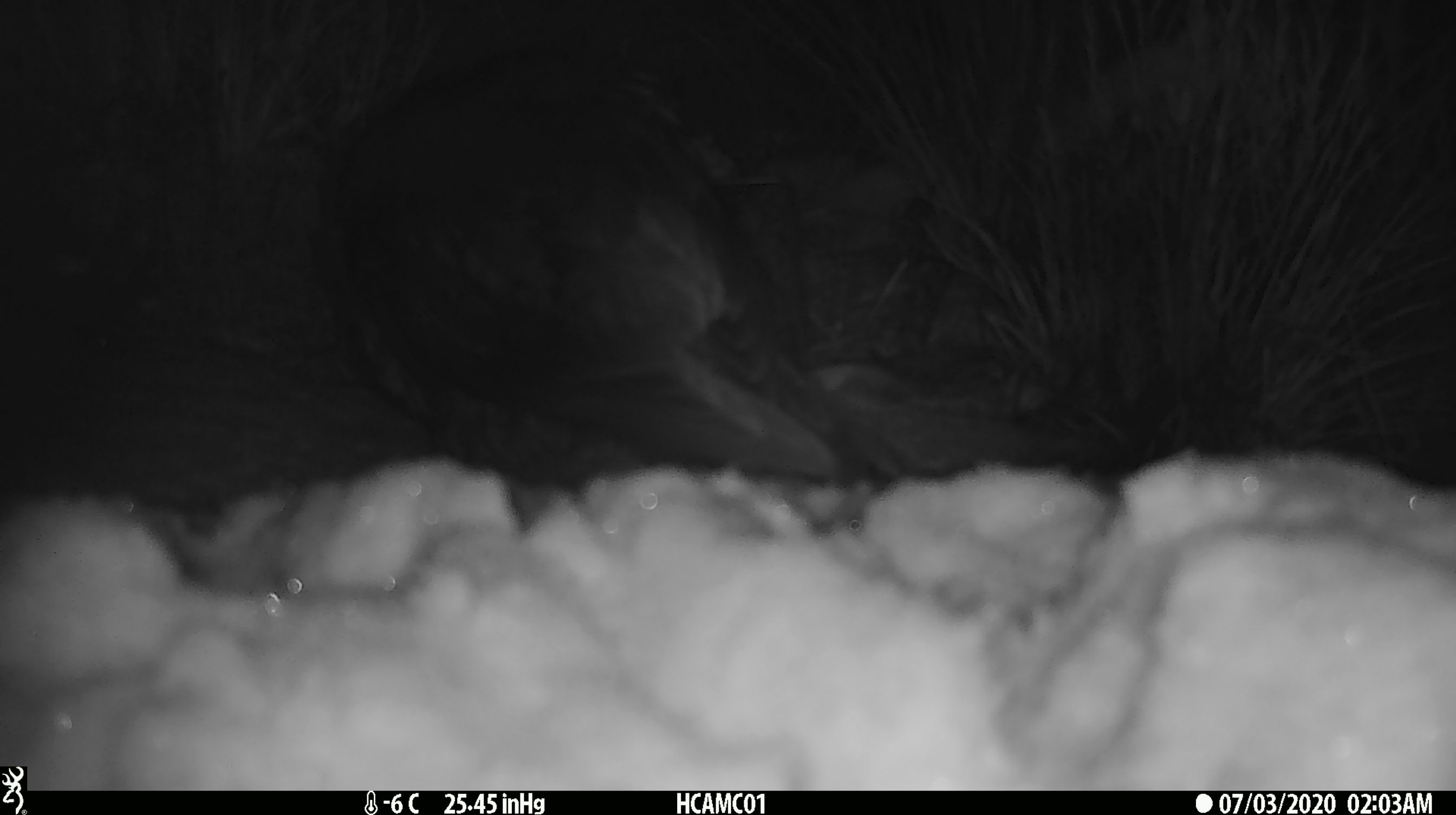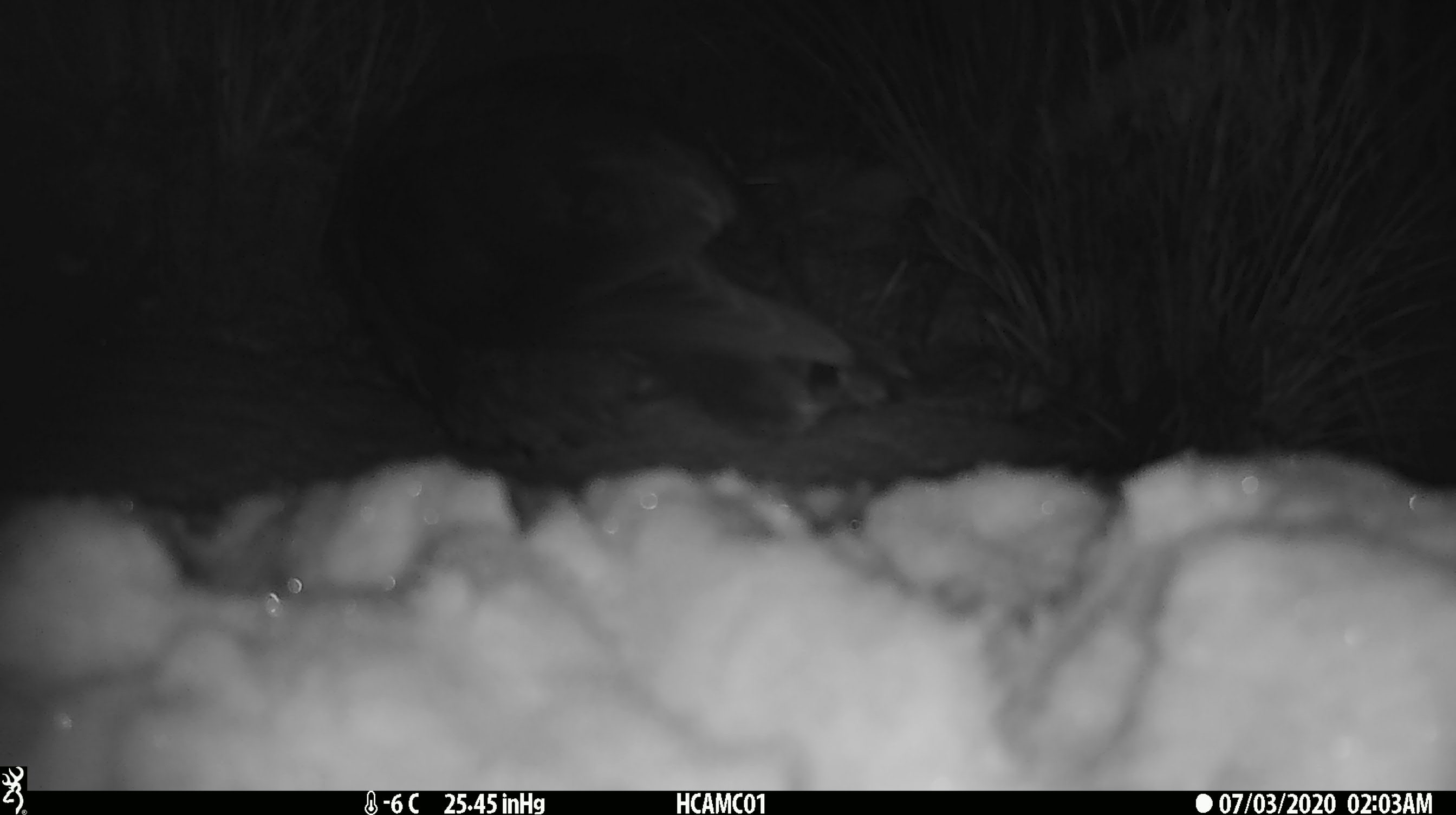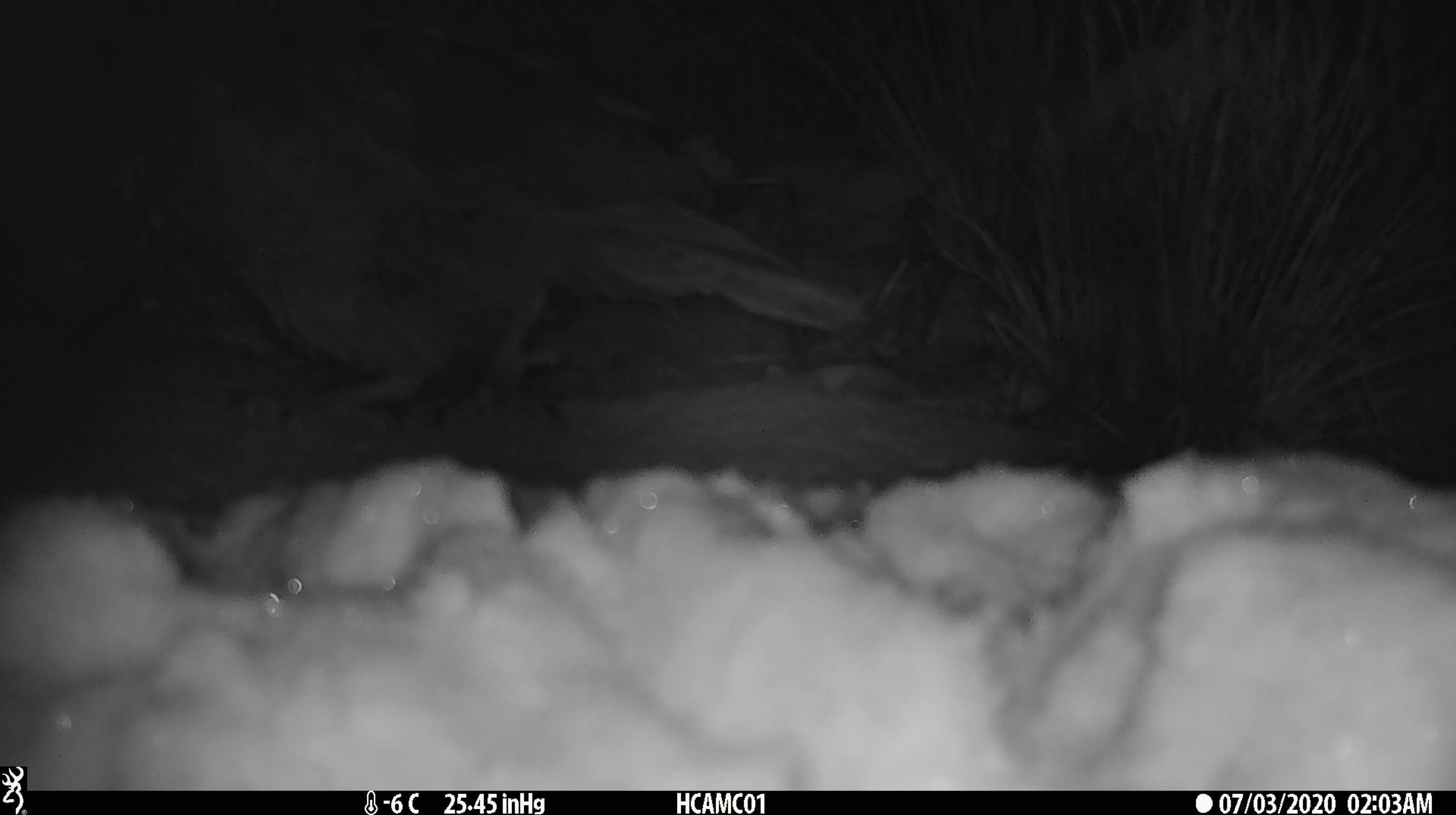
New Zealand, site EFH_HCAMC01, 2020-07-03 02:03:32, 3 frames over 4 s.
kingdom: Animalia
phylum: Chordata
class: Aves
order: Psittaciformes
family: Strigopidae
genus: Nestor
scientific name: Nestor notabilis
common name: kea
Kea (Nestor notabilis).